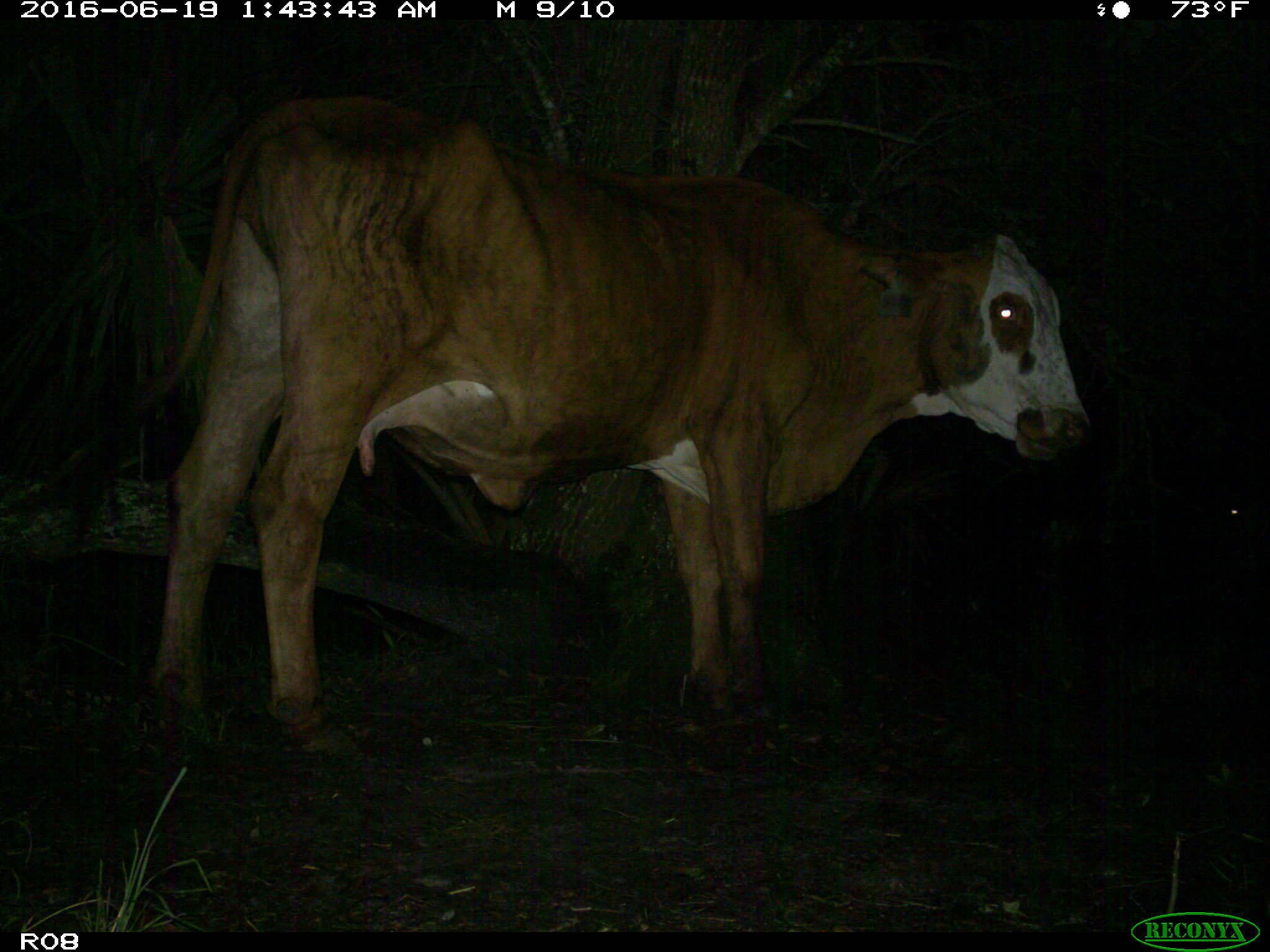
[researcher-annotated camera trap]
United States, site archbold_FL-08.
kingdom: Animalia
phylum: Chordata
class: Mammalia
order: Artiodactyla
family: Bovidae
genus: Bos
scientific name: Bos taurus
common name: domestic cow